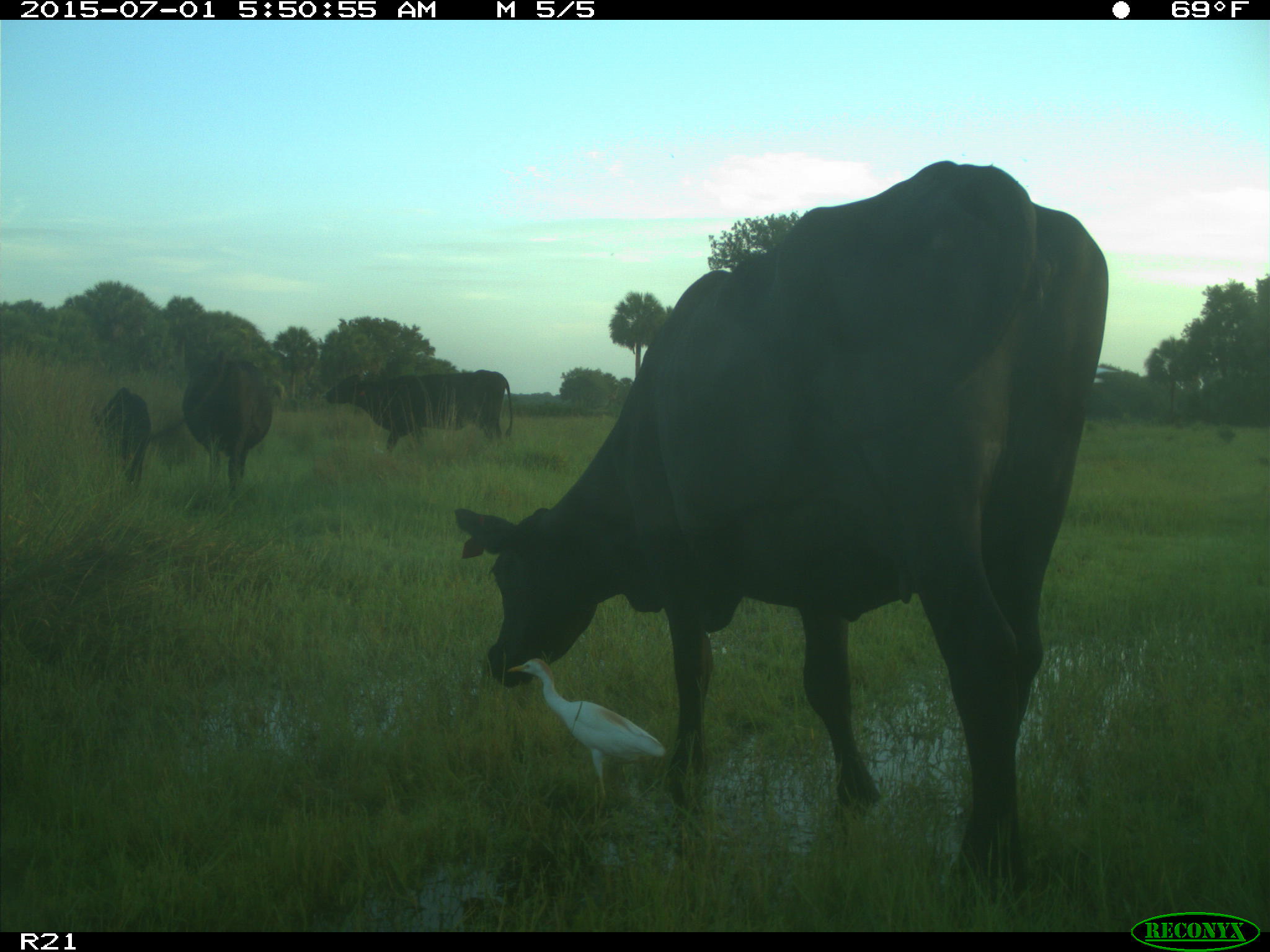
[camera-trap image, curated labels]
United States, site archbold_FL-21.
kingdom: Animalia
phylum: Chordata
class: Mammalia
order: Artiodactyla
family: Bovidae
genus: Bos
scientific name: Bos taurus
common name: domestic cow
Bos taurus (domestic cow).